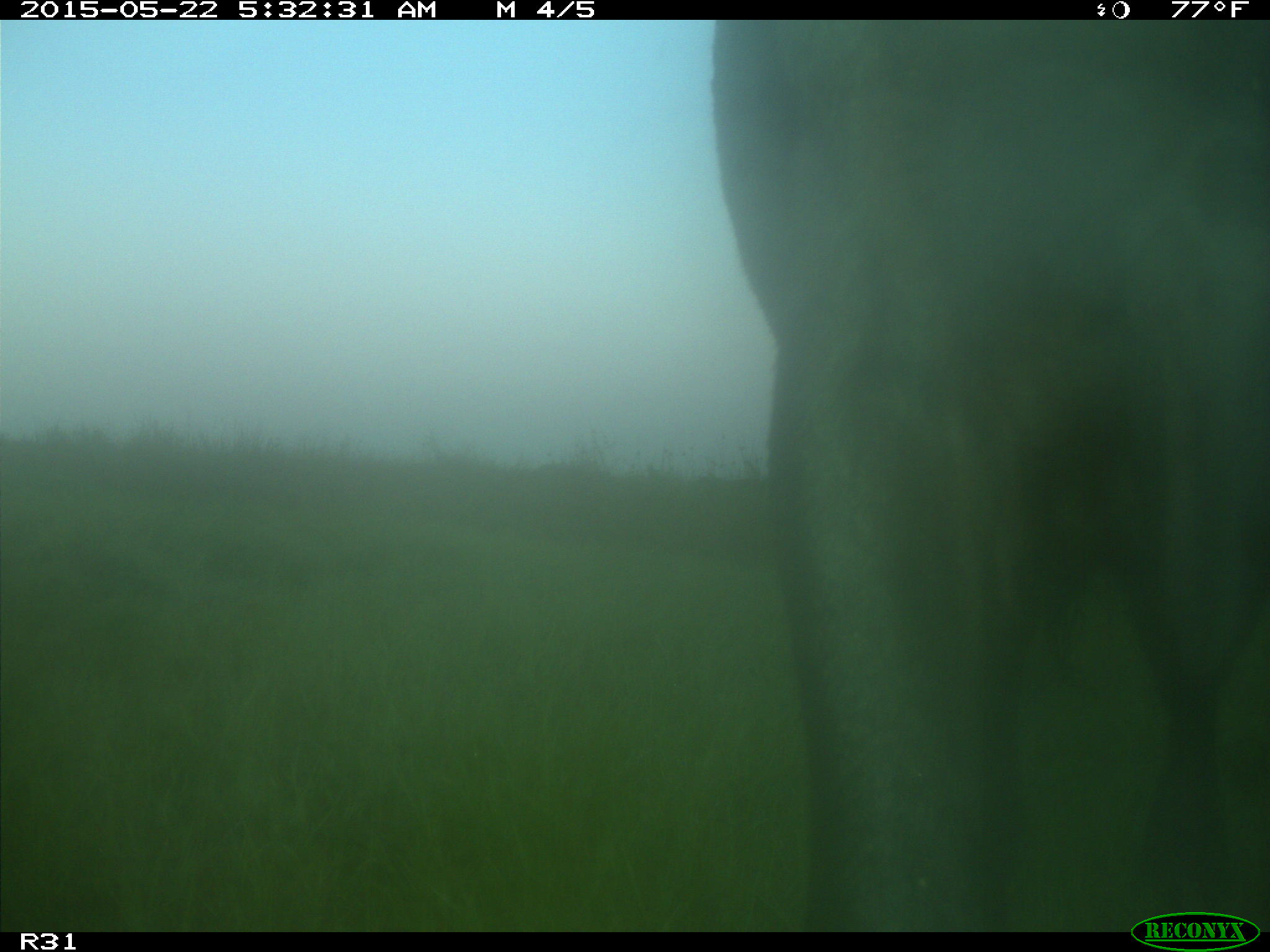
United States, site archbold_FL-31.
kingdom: Animalia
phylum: Chordata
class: Mammalia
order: Artiodactyla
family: Bovidae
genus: Bos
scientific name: Bos taurus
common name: domestic cow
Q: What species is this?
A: Bos taurus (domestic cow).